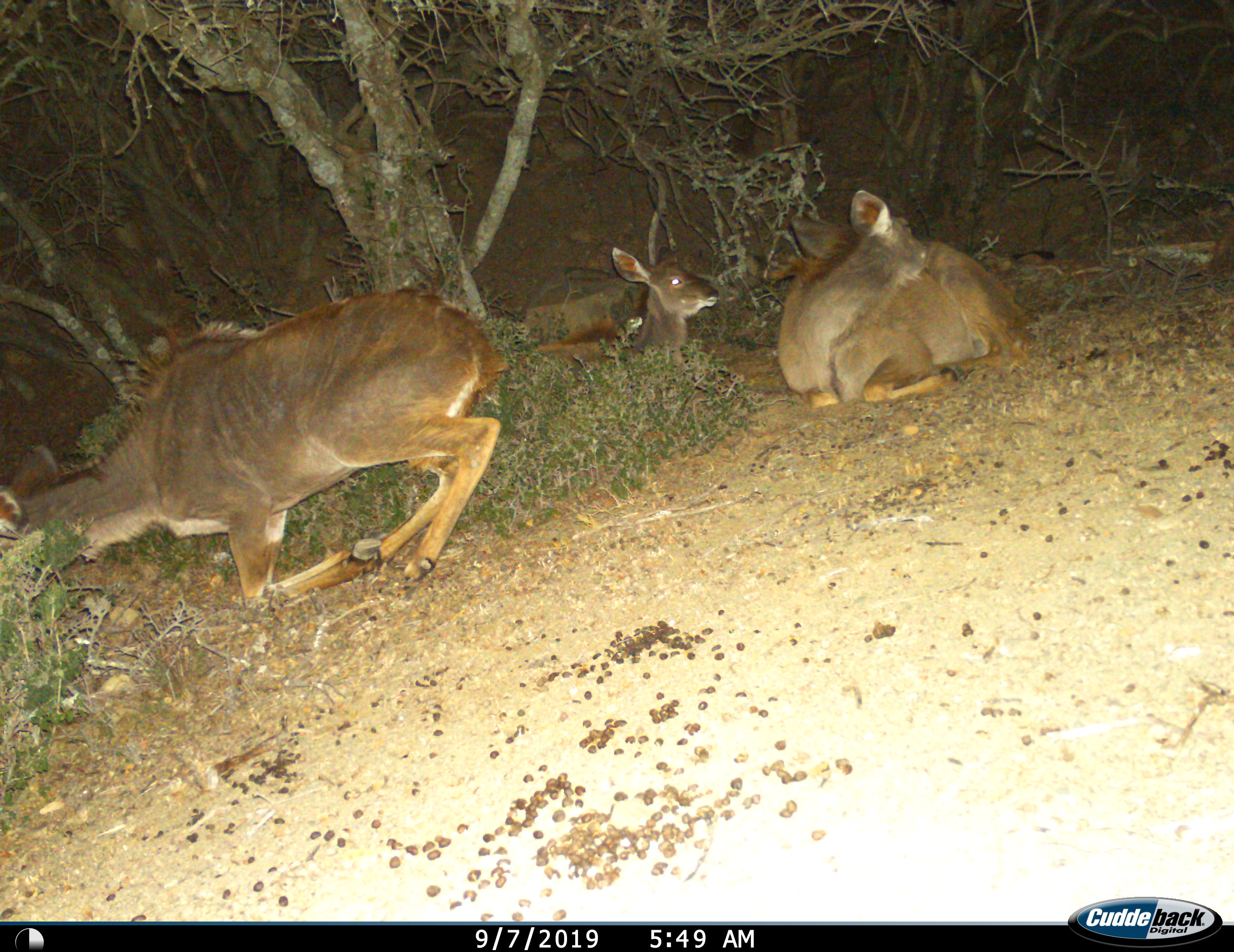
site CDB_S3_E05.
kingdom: Animalia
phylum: Chordata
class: Mammalia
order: Artiodactyla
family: Bovidae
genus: Tragelaphus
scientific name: Tragelaphus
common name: kudu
Kudu (Tragelaphus), count 3. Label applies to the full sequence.